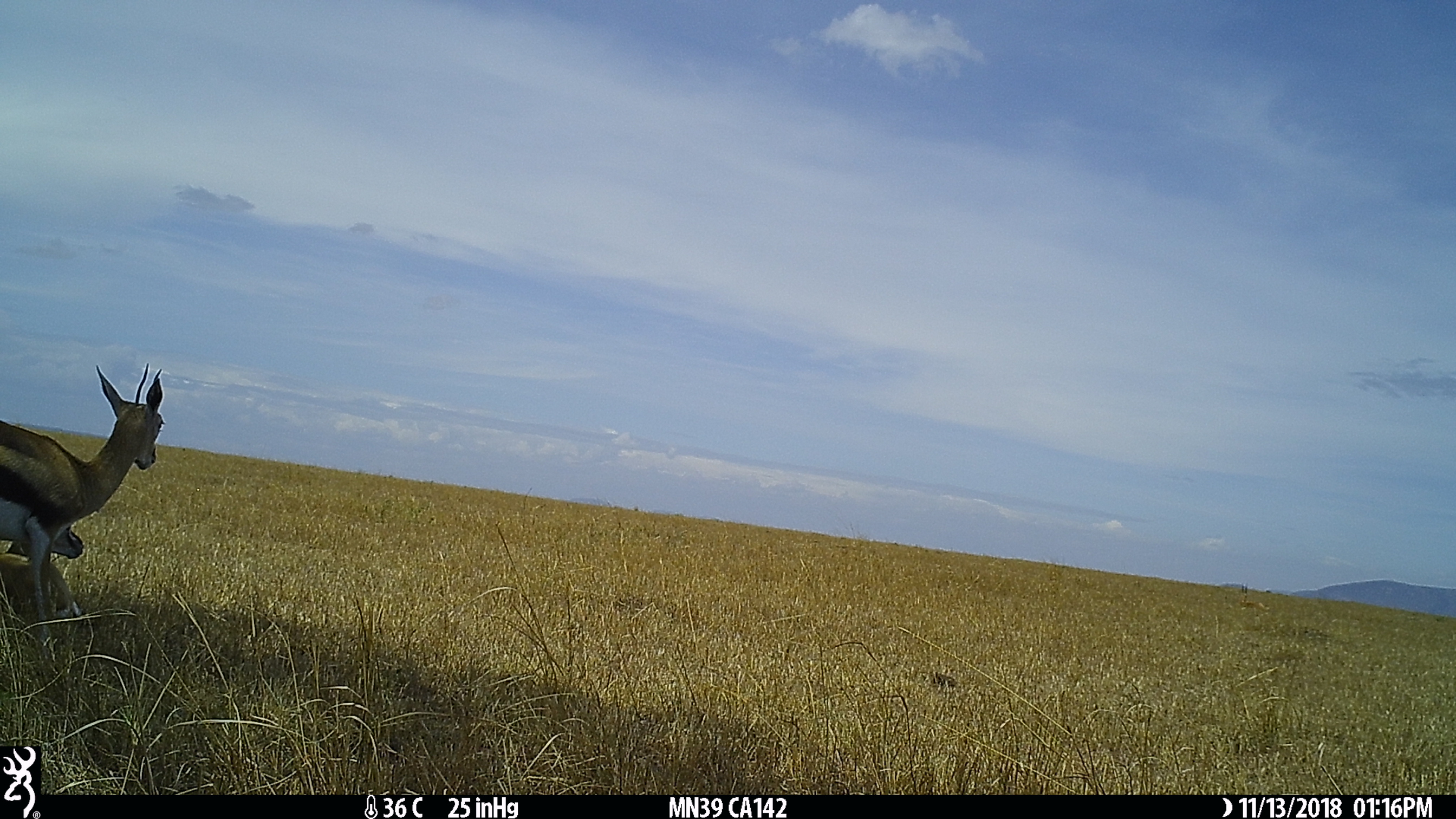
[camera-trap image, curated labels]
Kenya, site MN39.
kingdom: Animalia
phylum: Chordata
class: Mammalia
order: Artiodactyla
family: Bovidae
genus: Eudorcas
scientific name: Eudorcas thomsonii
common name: thomon's gazelle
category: gazelle thomsons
Gazelle thomsons (thomon's gazelle) (Eudorcas thomsonii).